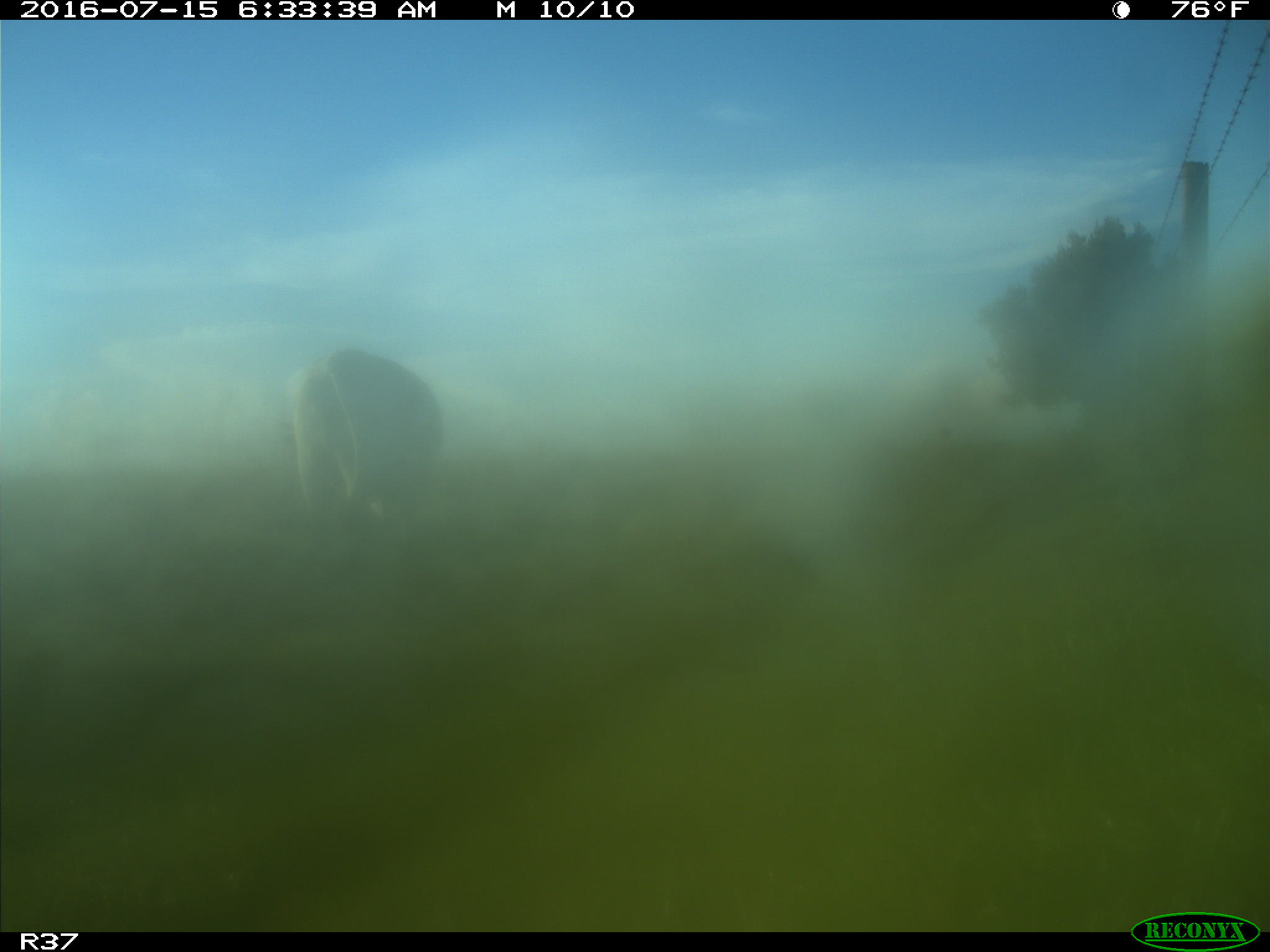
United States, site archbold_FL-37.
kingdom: Animalia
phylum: Chordata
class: Mammalia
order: Artiodactyla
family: Bovidae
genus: Bos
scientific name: Bos taurus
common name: domestic cow